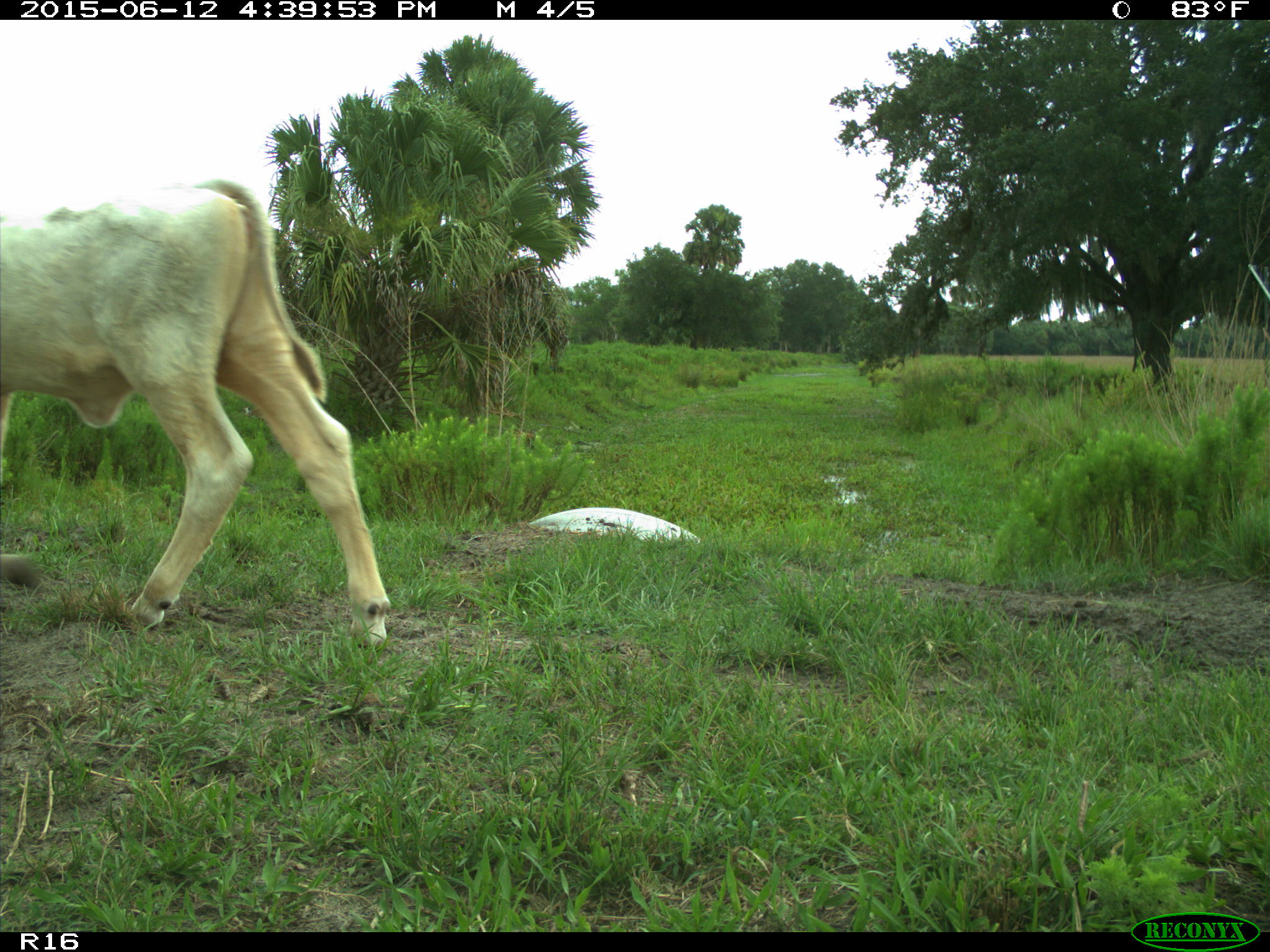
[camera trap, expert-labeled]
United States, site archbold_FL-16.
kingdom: Animalia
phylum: Chordata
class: Mammalia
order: Artiodactyla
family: Bovidae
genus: Bos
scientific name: Bos taurus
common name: domestic cow